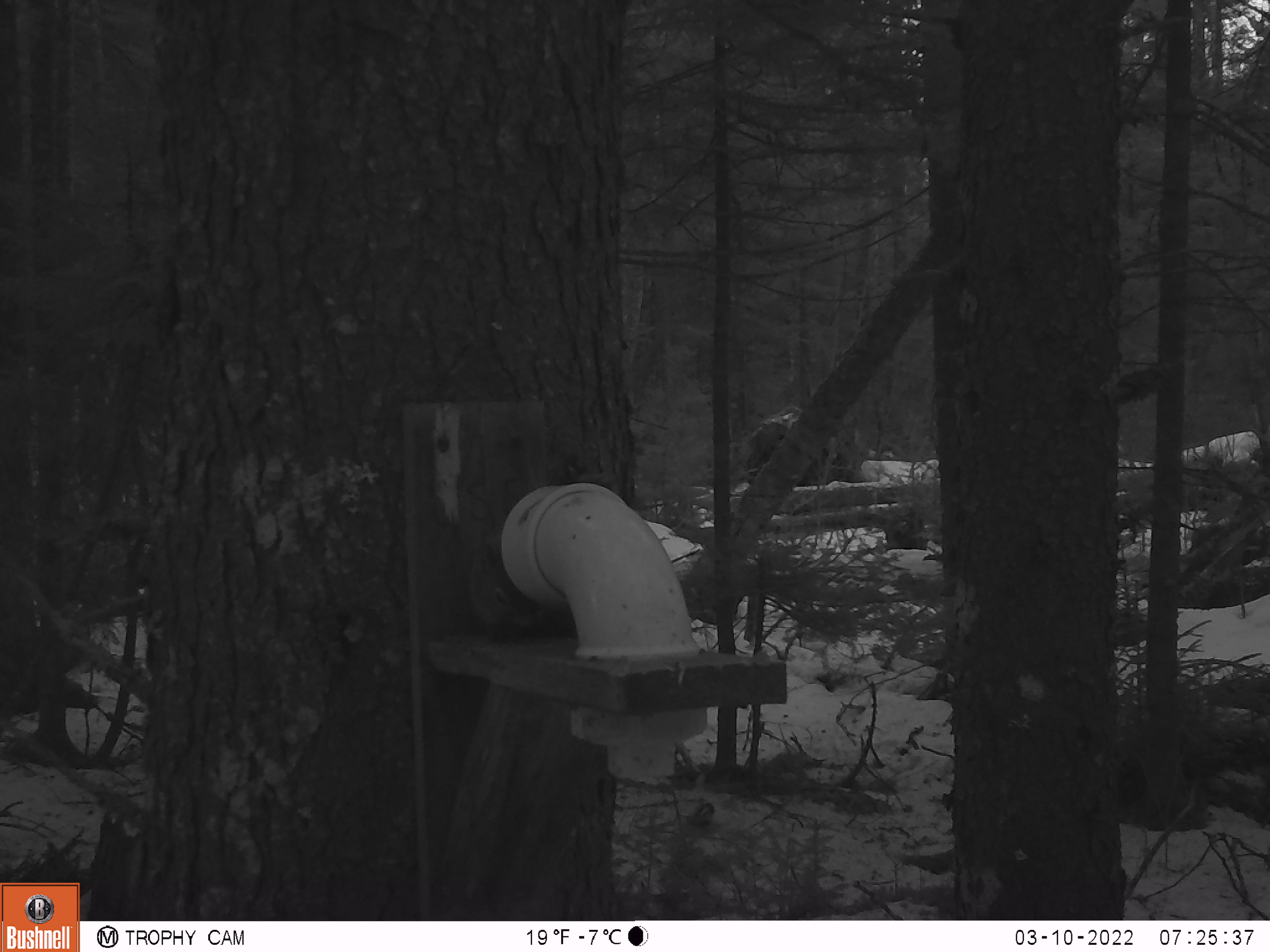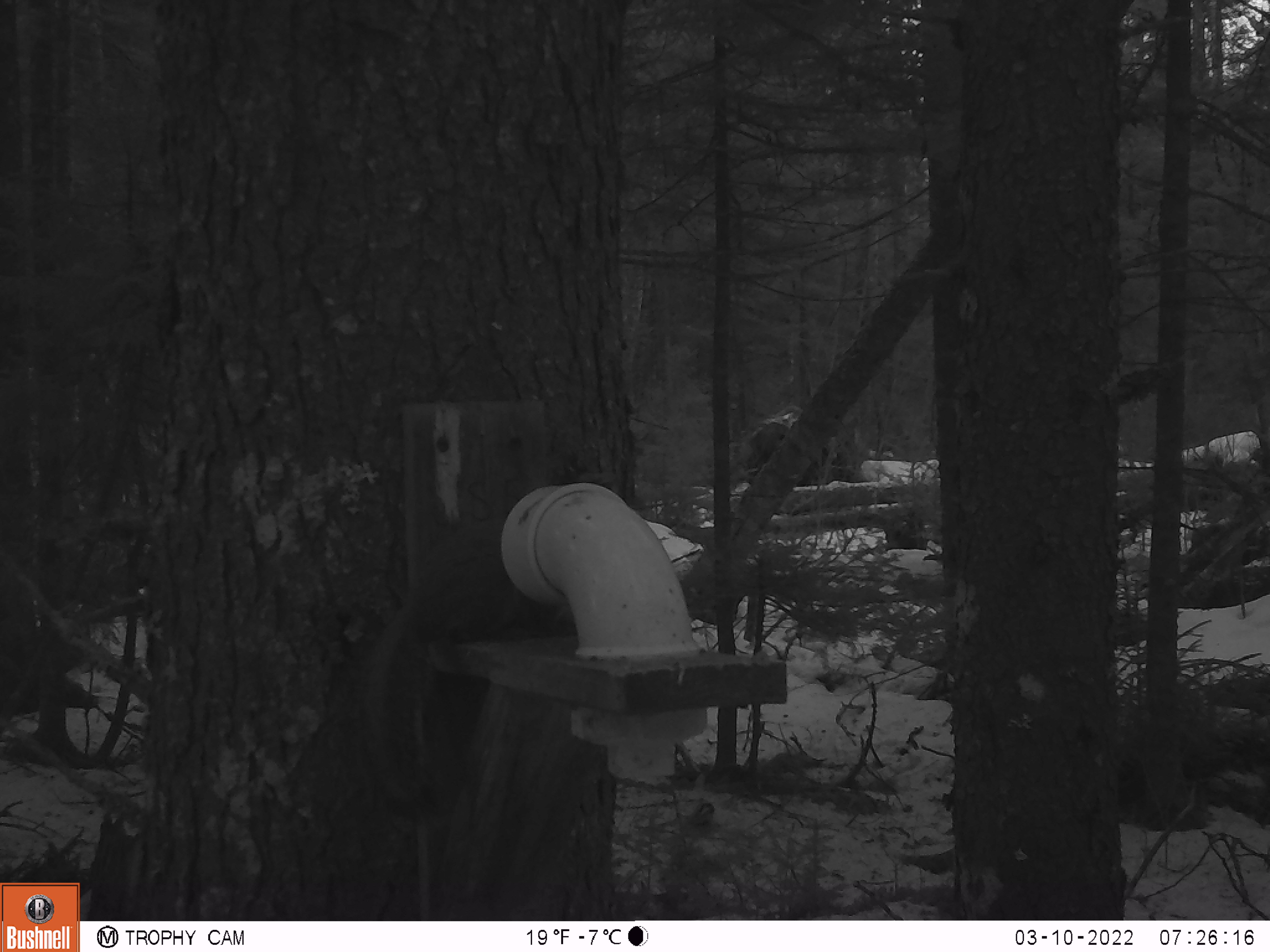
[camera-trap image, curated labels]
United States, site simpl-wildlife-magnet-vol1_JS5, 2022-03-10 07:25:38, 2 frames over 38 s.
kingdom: Animalia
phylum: Chordata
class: Mammalia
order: Rodentia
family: Sciuridae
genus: Tamiasciurus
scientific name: Tamiasciurus hudsonicus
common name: red squirrel